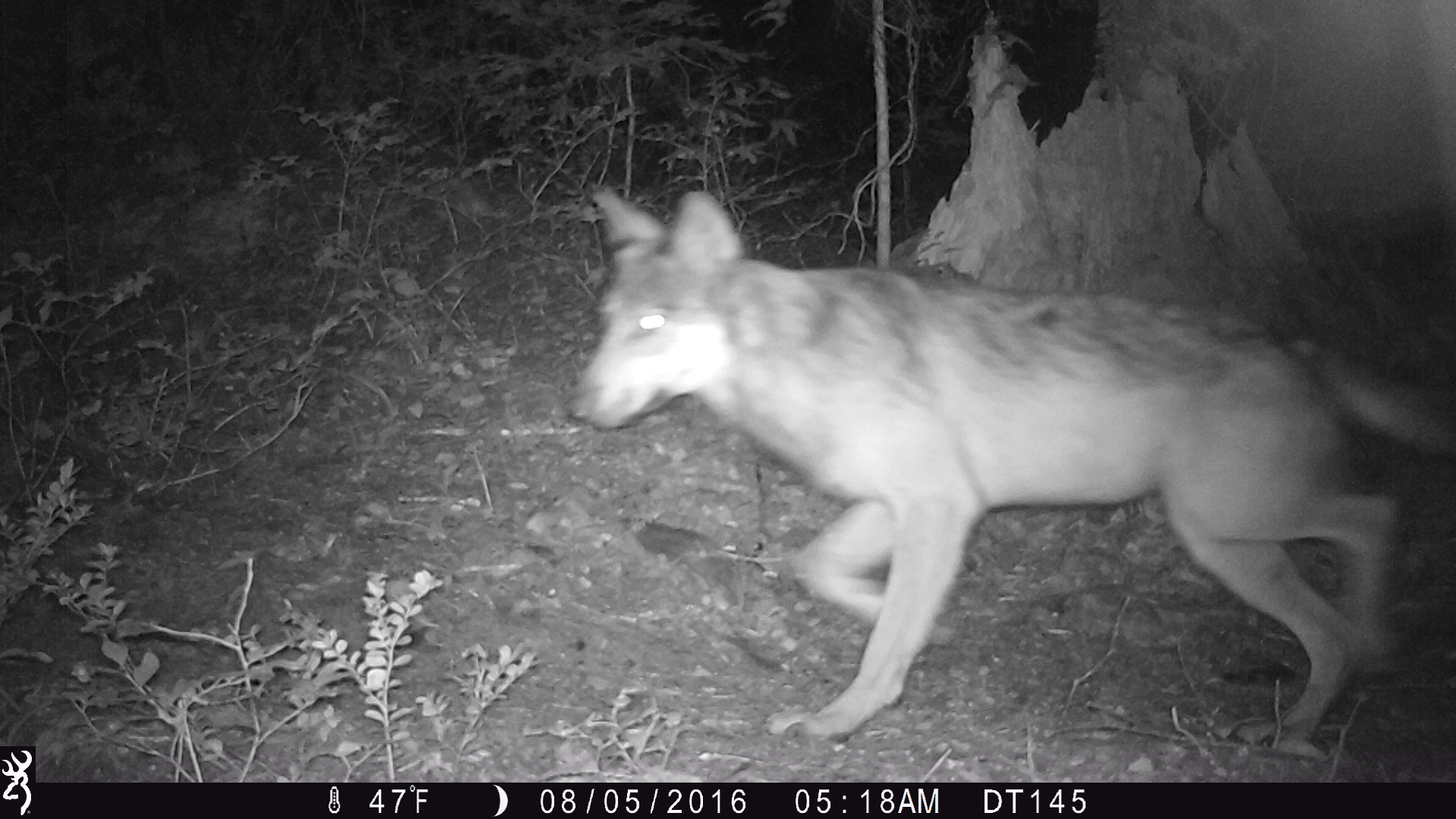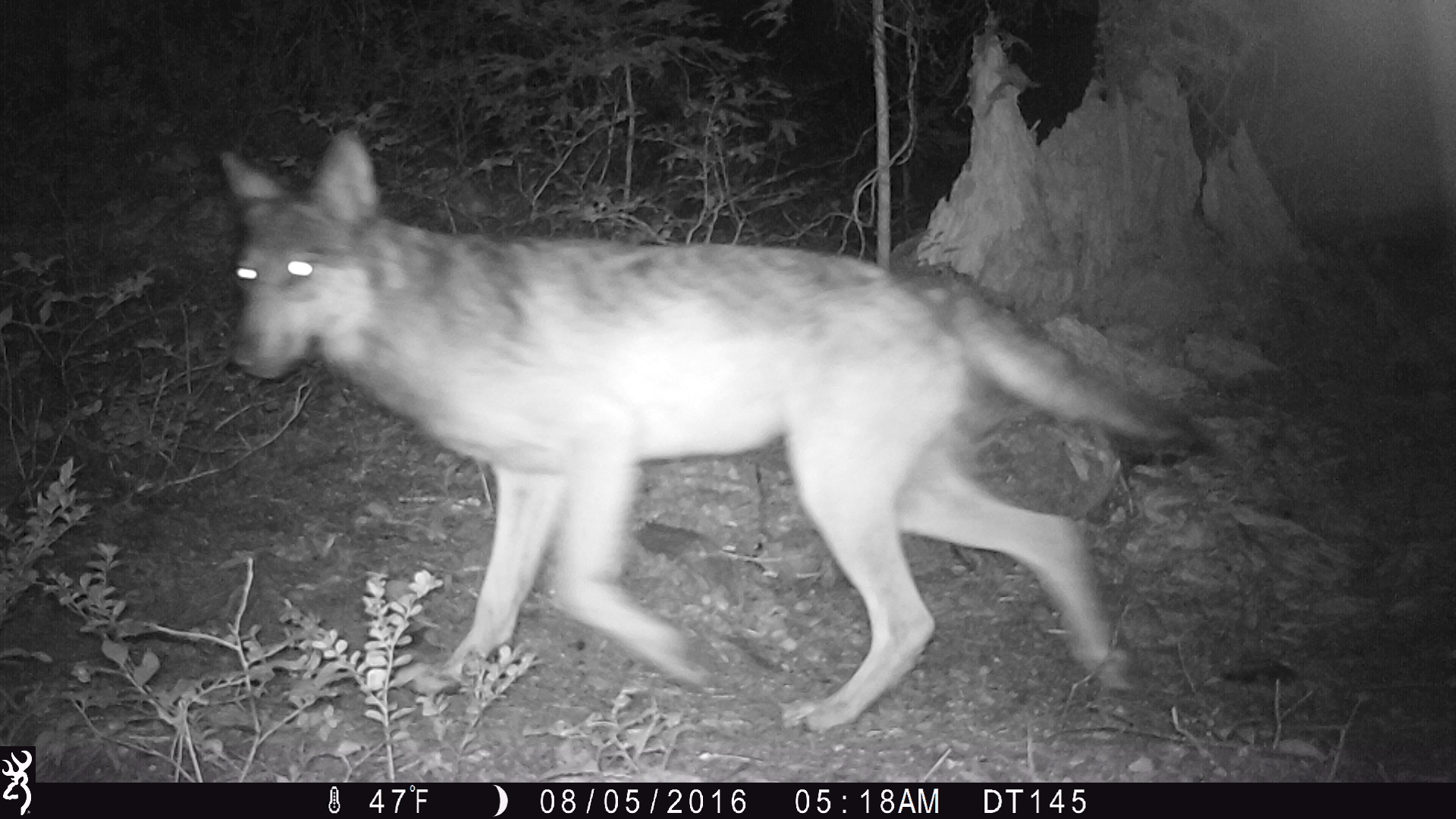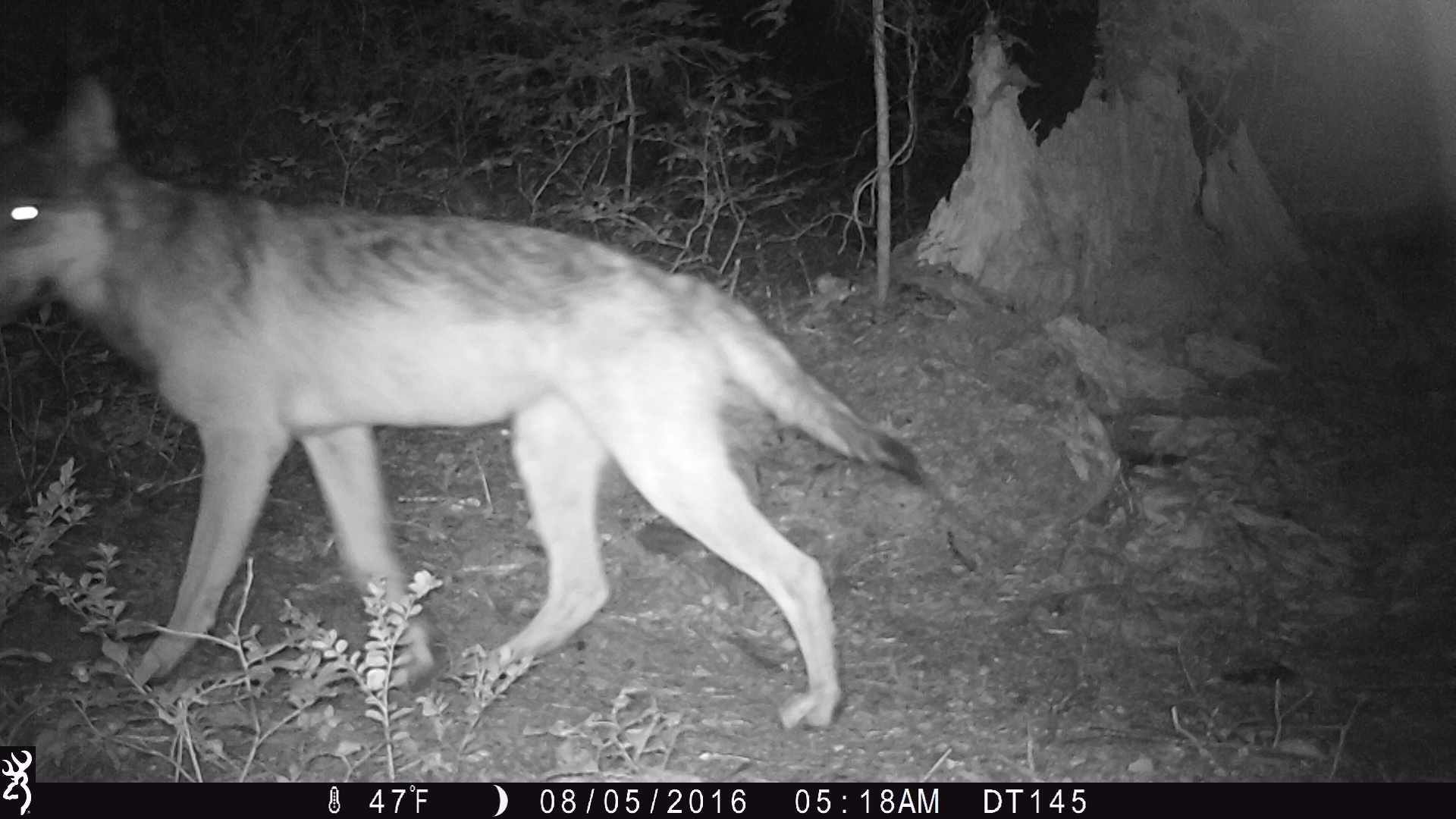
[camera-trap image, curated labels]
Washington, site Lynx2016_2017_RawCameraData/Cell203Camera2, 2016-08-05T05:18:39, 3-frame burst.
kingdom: Animalia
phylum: Chordata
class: Mammalia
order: Carnivora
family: Canidae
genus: Canis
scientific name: Canis lupus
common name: gray wolf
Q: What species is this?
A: Canis lupus (gray wolf).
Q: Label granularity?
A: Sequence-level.